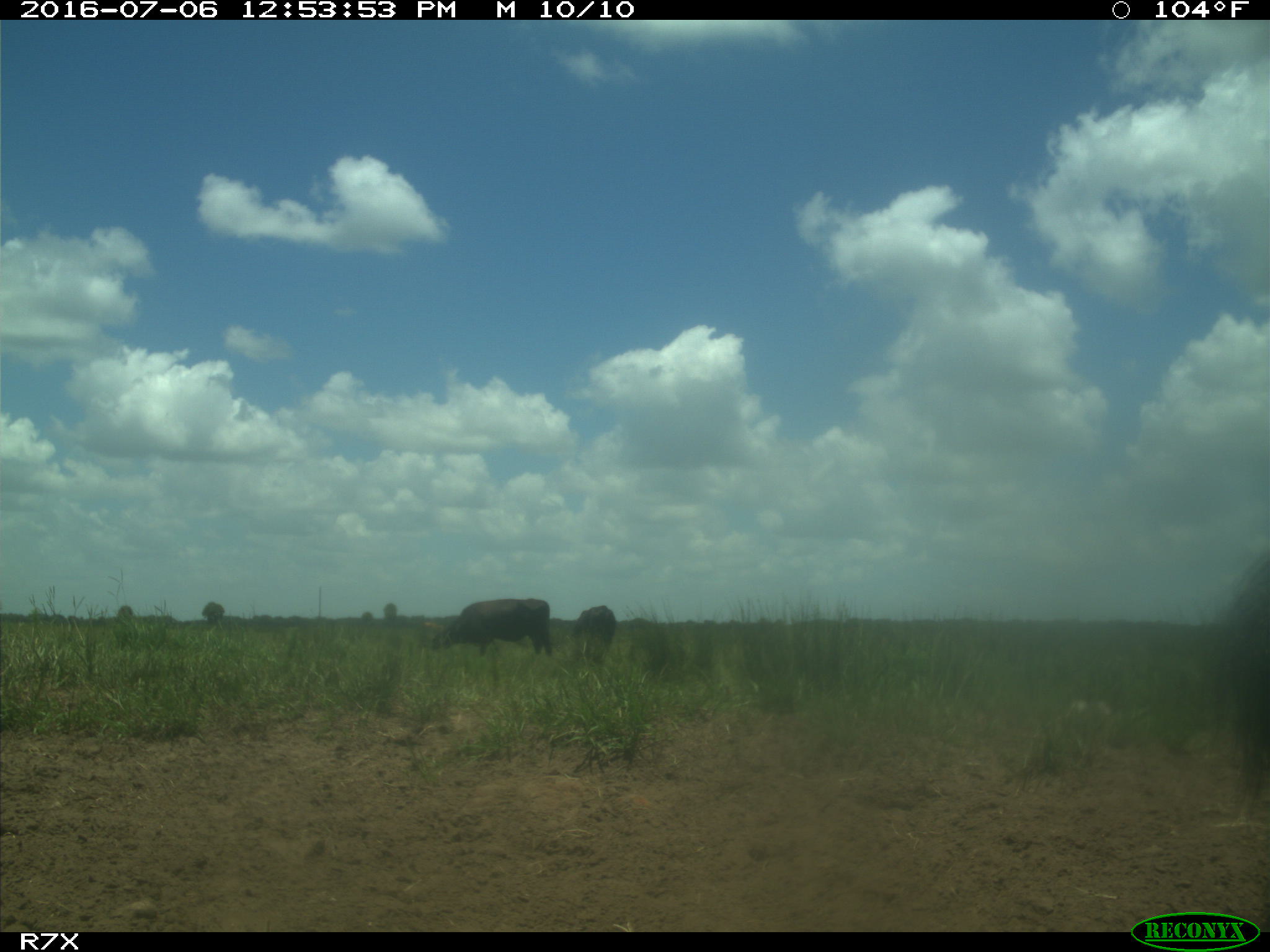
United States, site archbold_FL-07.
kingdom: Animalia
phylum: Chordata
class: Mammalia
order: Artiodactyla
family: Bovidae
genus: Bos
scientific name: Bos taurus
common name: domestic cow